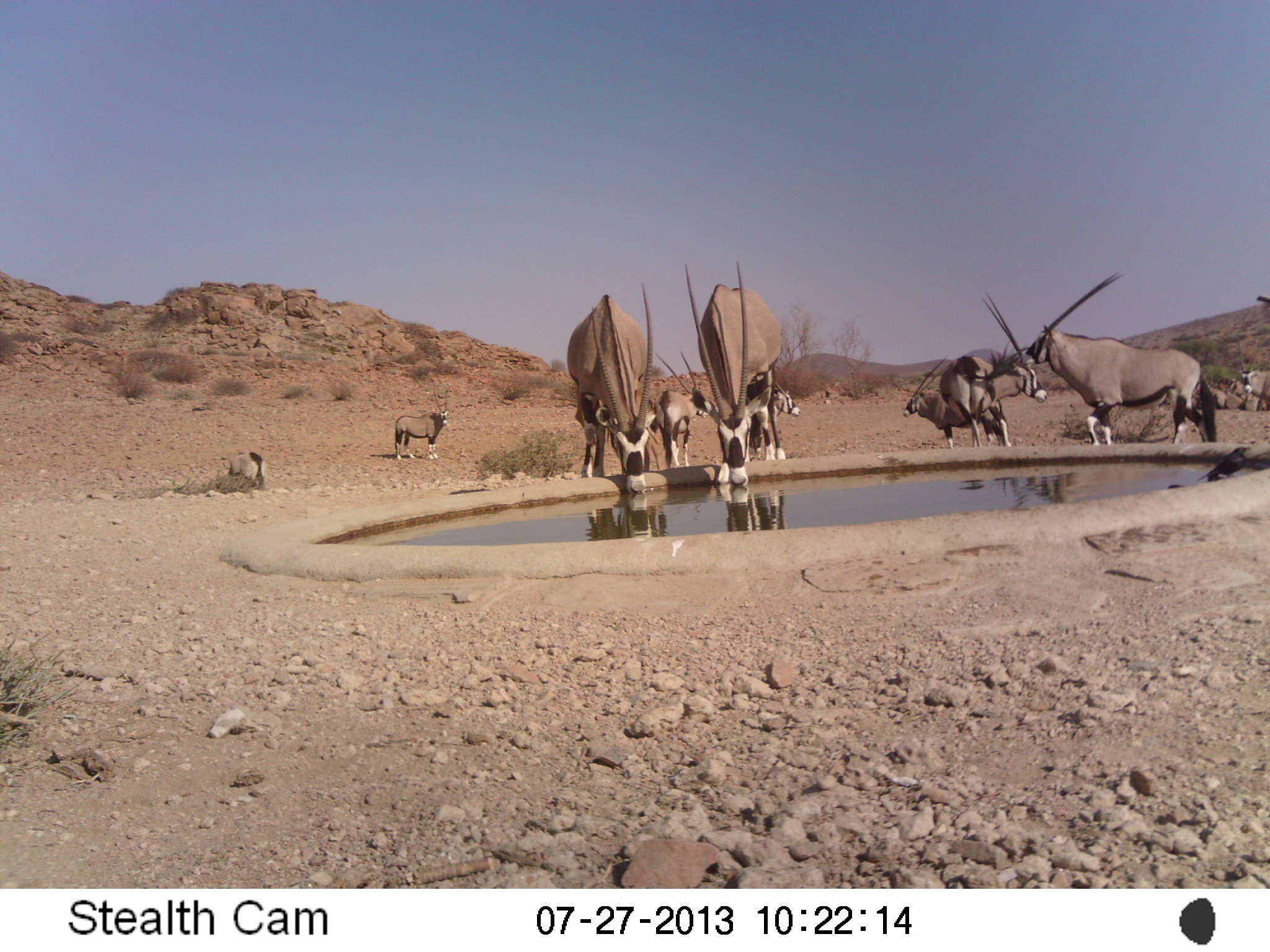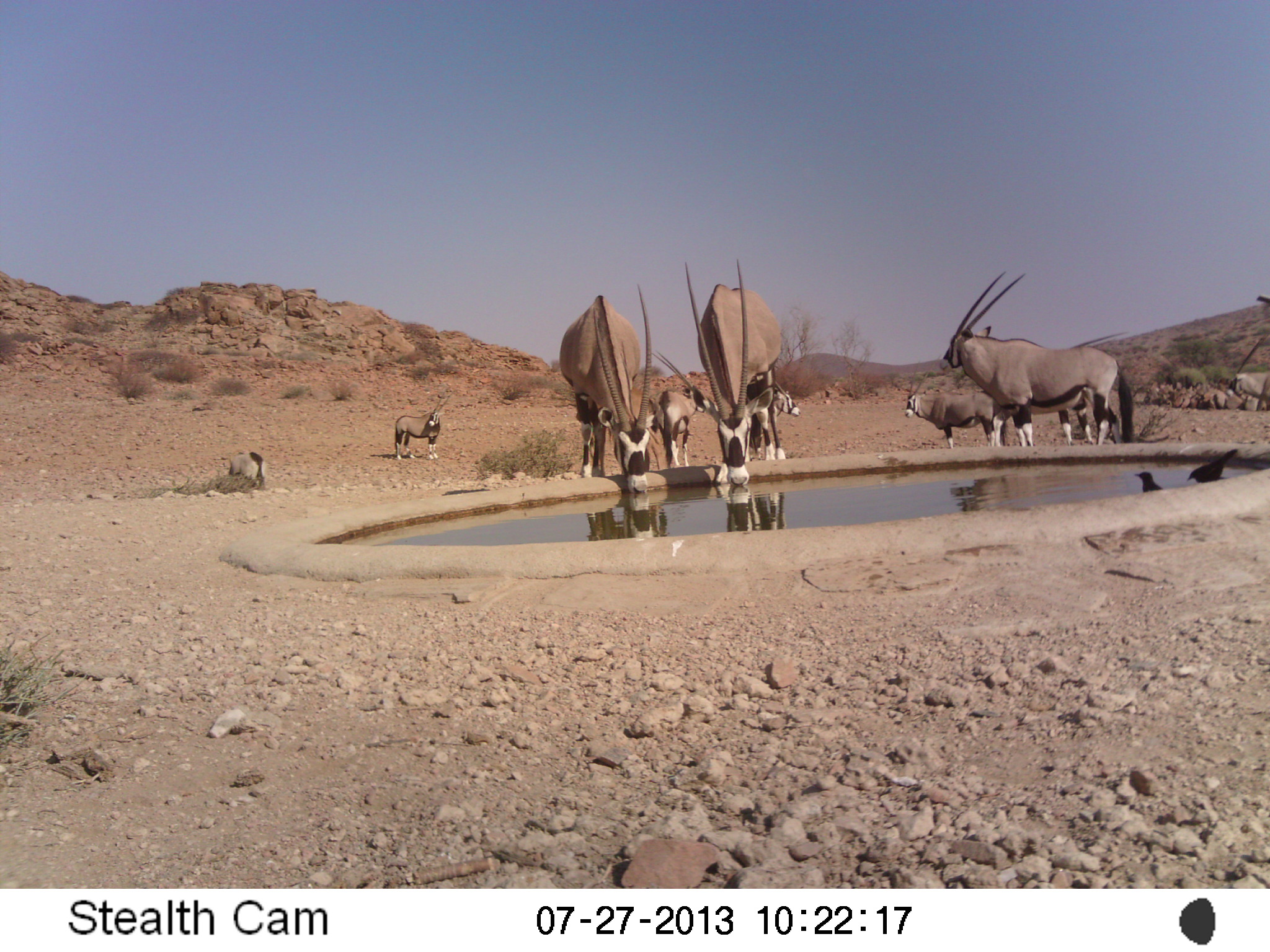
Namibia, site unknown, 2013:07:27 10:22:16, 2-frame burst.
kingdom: Animalia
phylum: Chordata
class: Mammalia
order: Artiodactyla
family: Bovidae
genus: Oryx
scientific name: Oryx gazella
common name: gemsbok